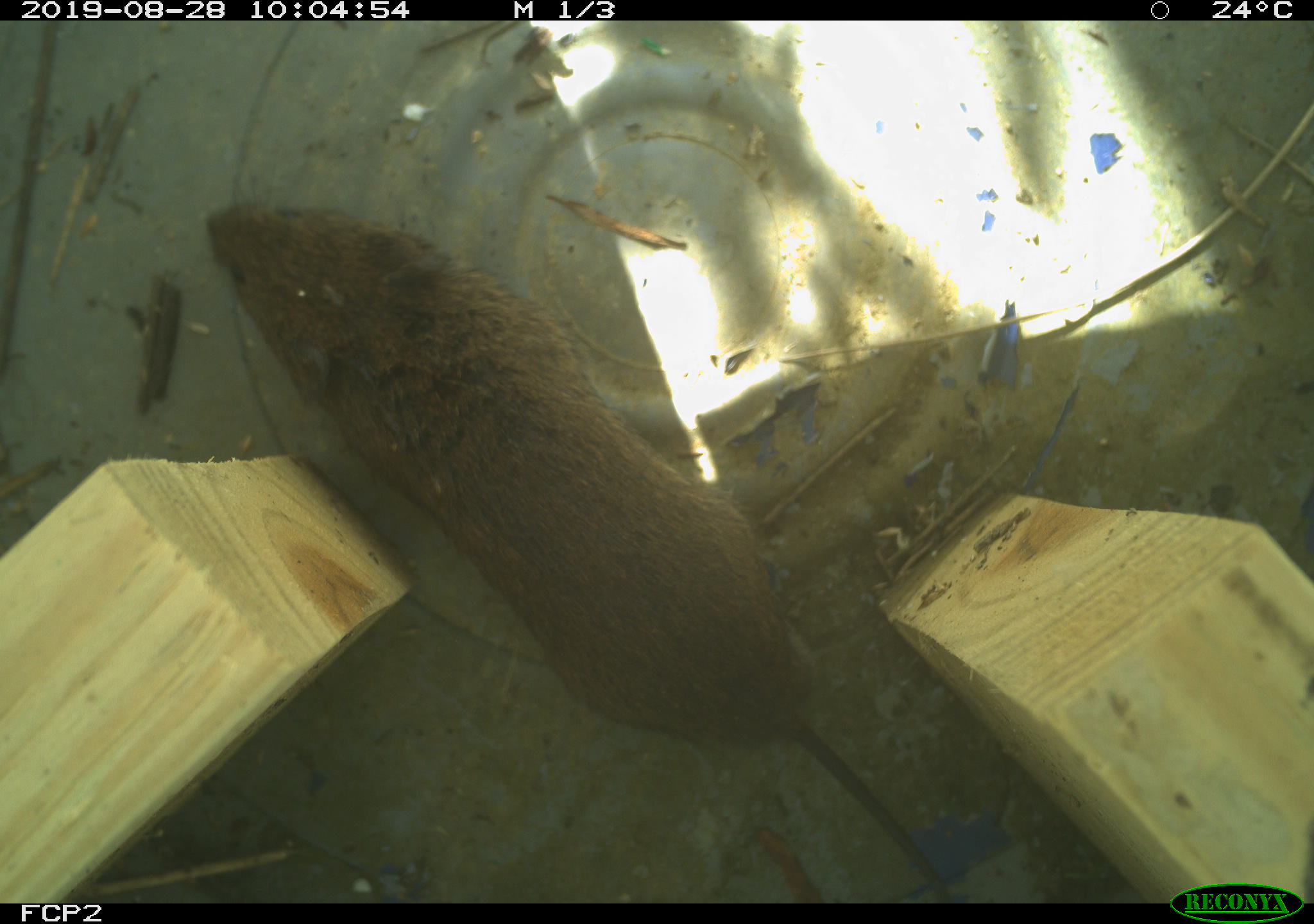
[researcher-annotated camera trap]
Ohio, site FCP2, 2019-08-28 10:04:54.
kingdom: Animalia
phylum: Chordata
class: Mammalia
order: Rodentia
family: Cricetidae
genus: Microtus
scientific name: Microtus pennsylvanicus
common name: meadow vole